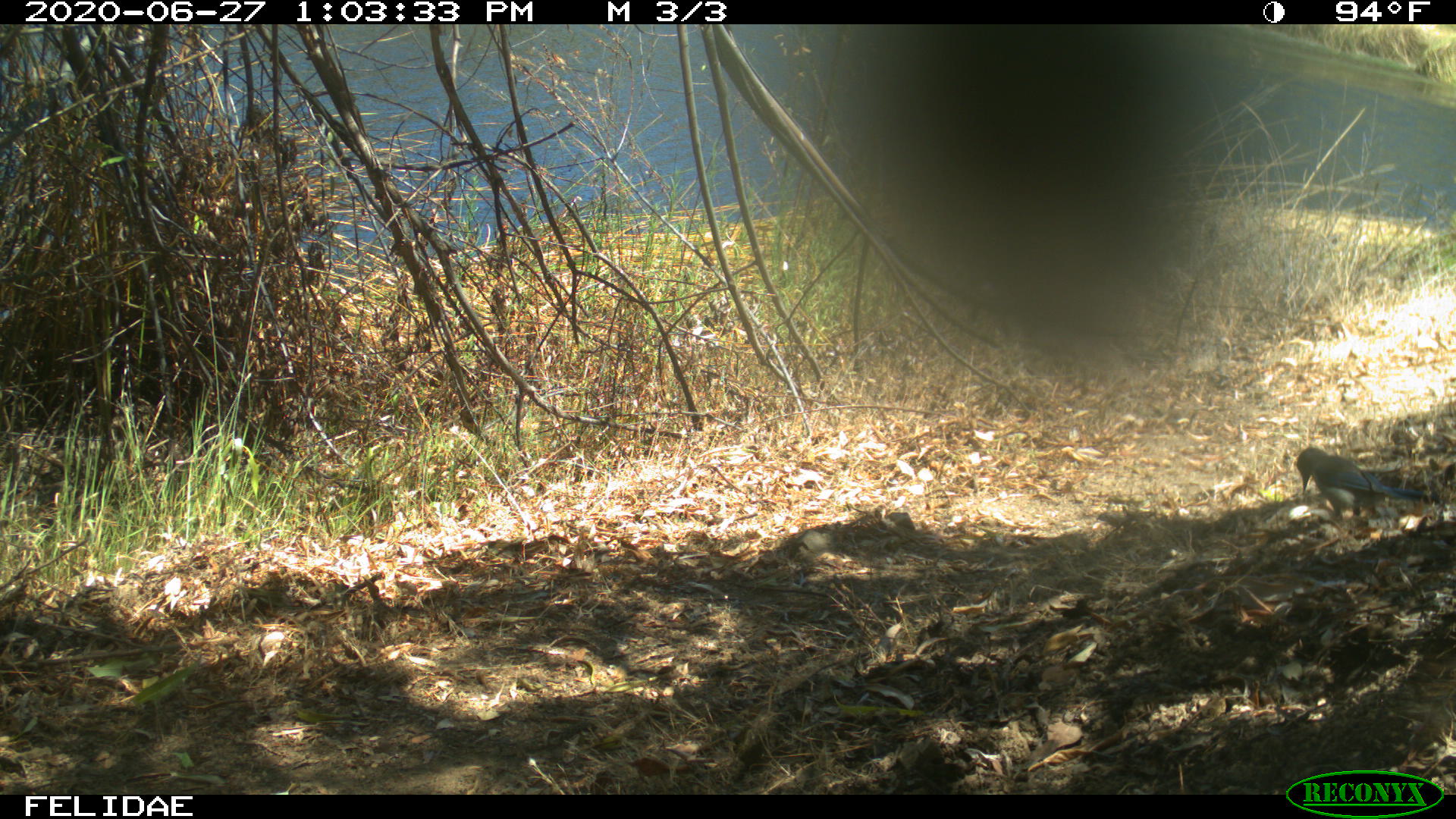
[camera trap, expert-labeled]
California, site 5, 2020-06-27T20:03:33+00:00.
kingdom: Animalia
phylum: Chordata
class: Aves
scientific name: Aves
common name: bird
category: unknown bird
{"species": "unknown bird (bird) (Aves)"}